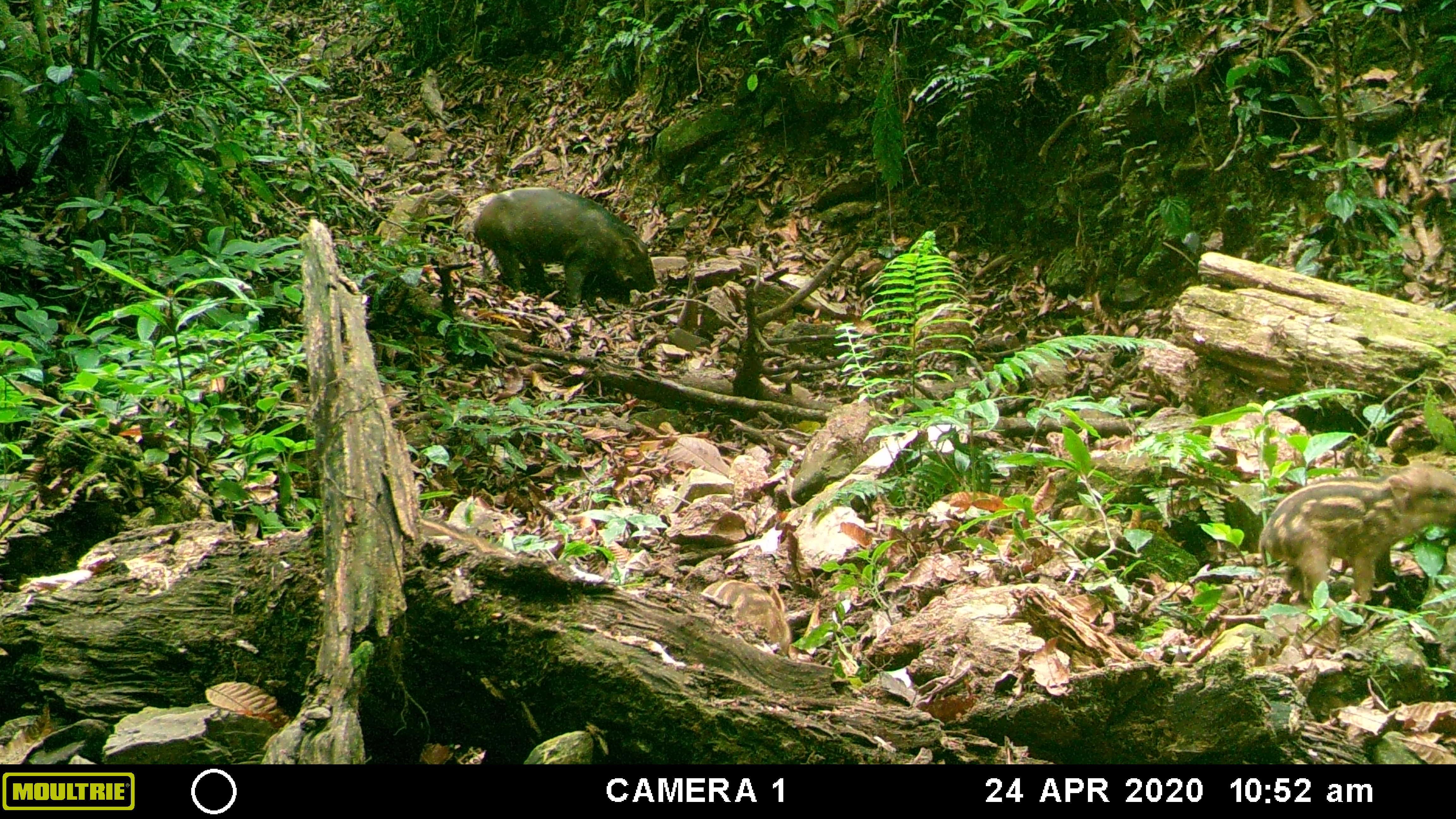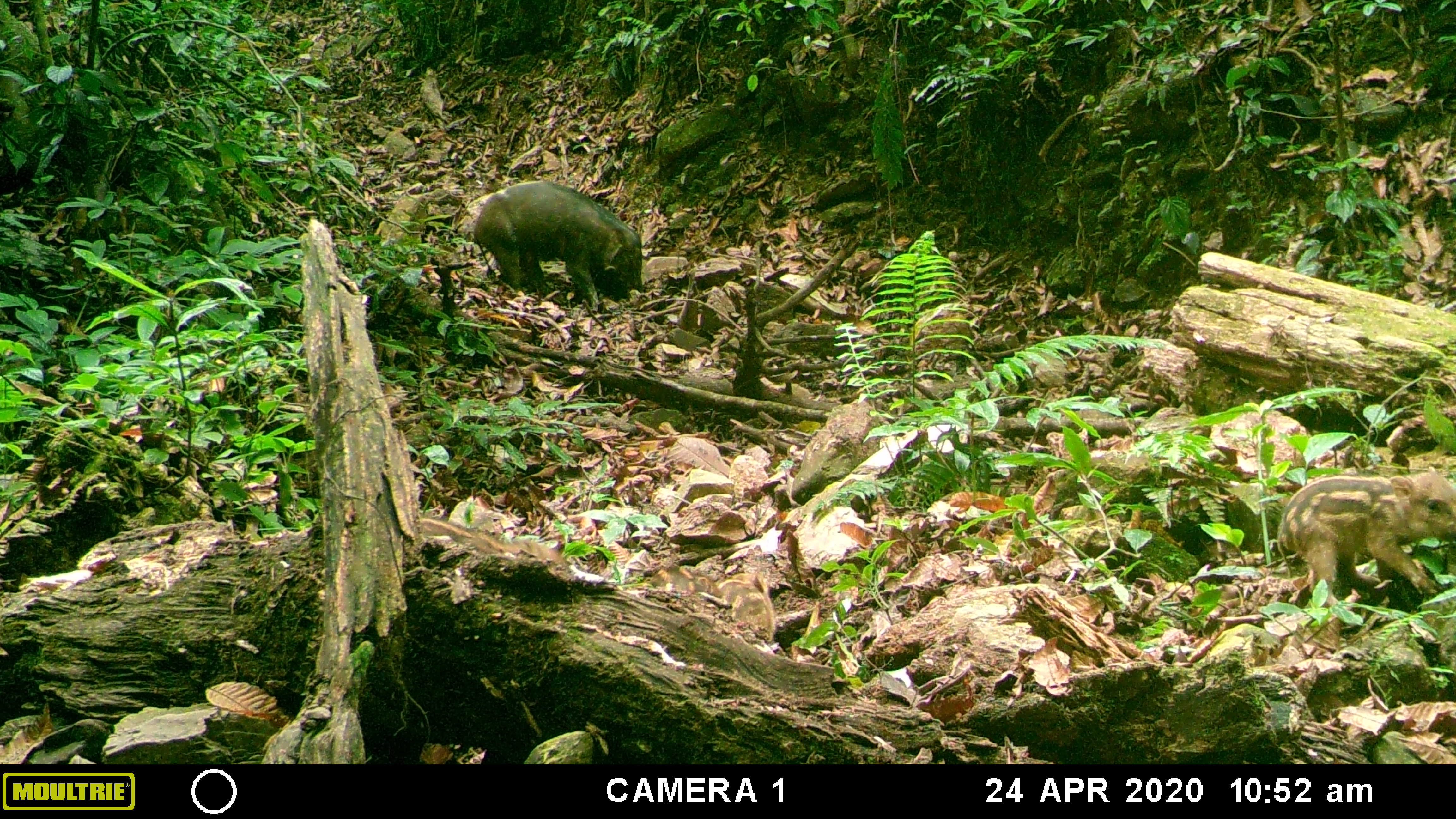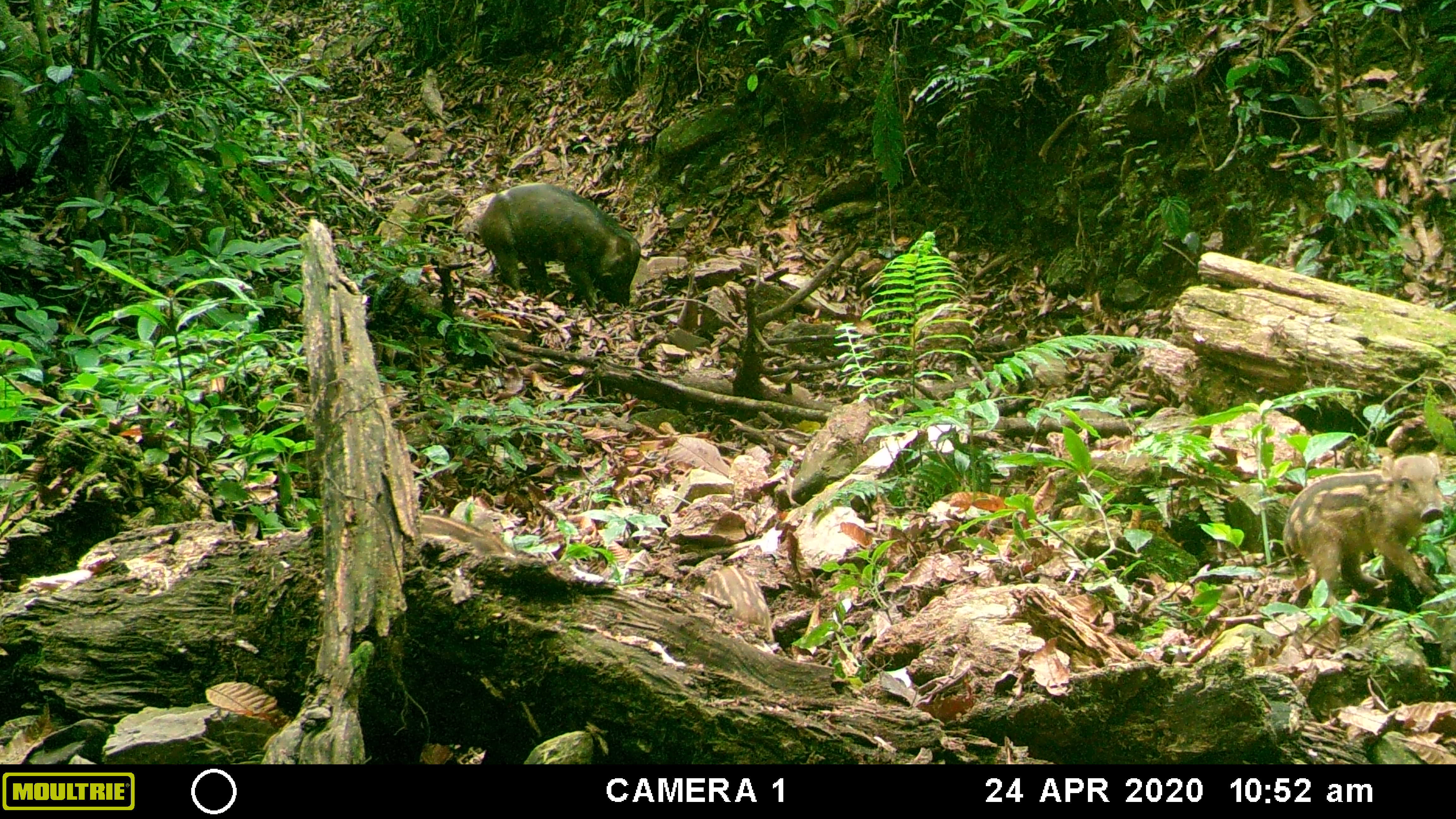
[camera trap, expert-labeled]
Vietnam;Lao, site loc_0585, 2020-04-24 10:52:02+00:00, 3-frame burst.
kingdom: Animalia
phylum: Chordata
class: Mammalia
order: Artiodactyla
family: Suidae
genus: Sus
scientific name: Sus scrofa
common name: eurasian wild pig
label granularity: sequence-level